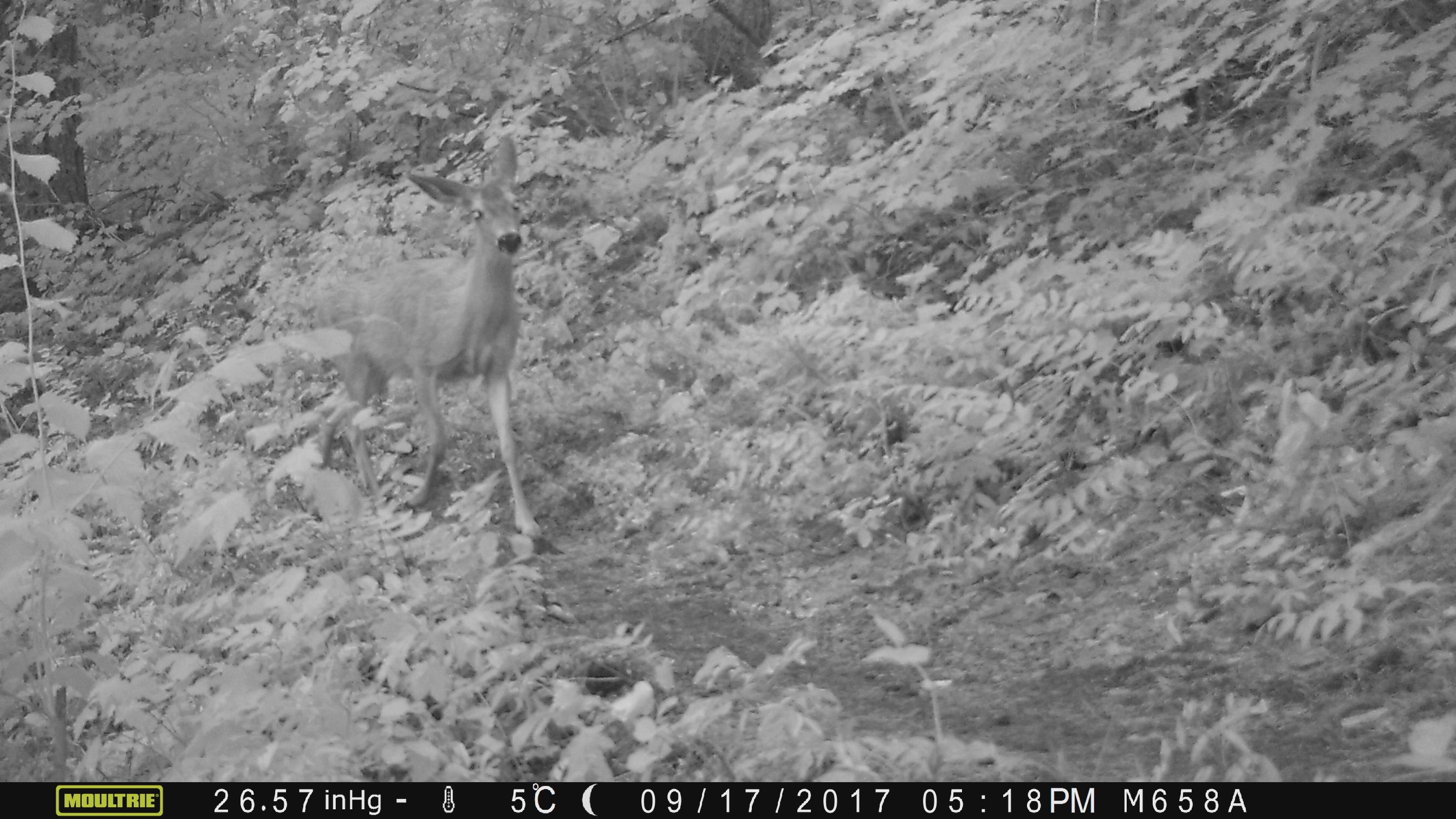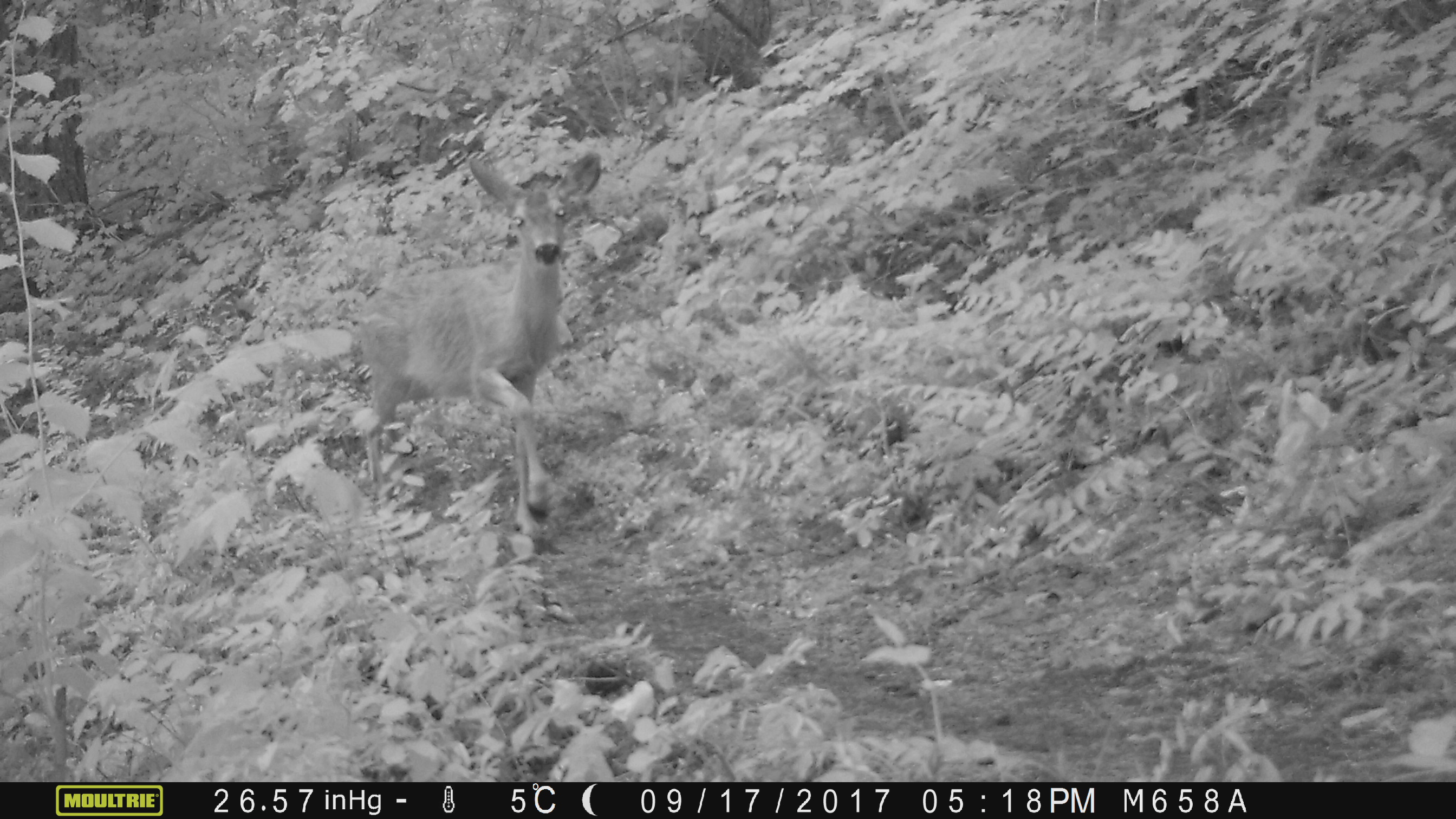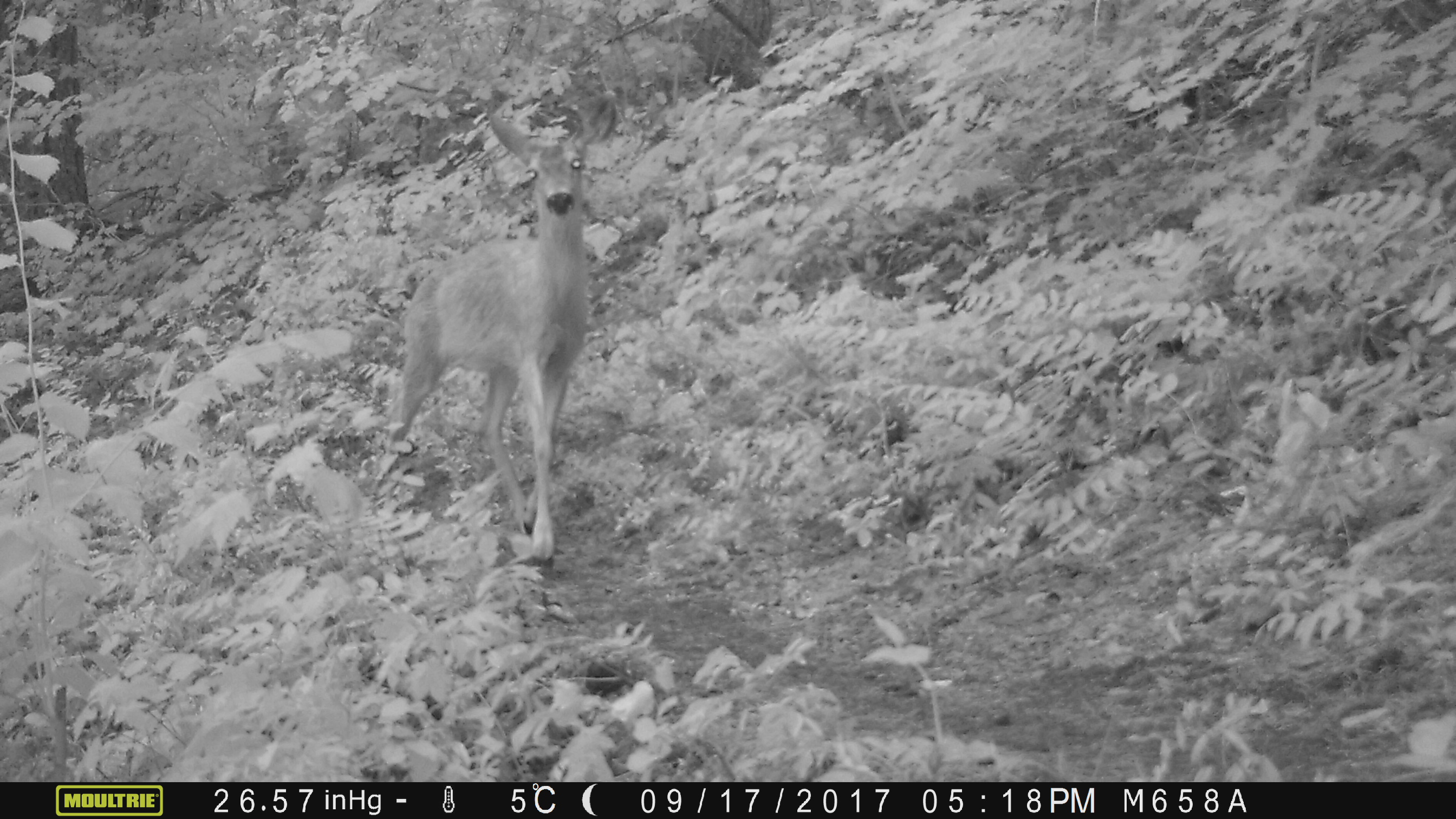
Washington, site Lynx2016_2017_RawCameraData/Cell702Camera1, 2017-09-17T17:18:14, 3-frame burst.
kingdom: Animalia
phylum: Chordata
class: Mammalia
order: Artiodactyla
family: Cervidae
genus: Odocoileus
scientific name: Odocoileus hemionus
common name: mule deer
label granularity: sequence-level